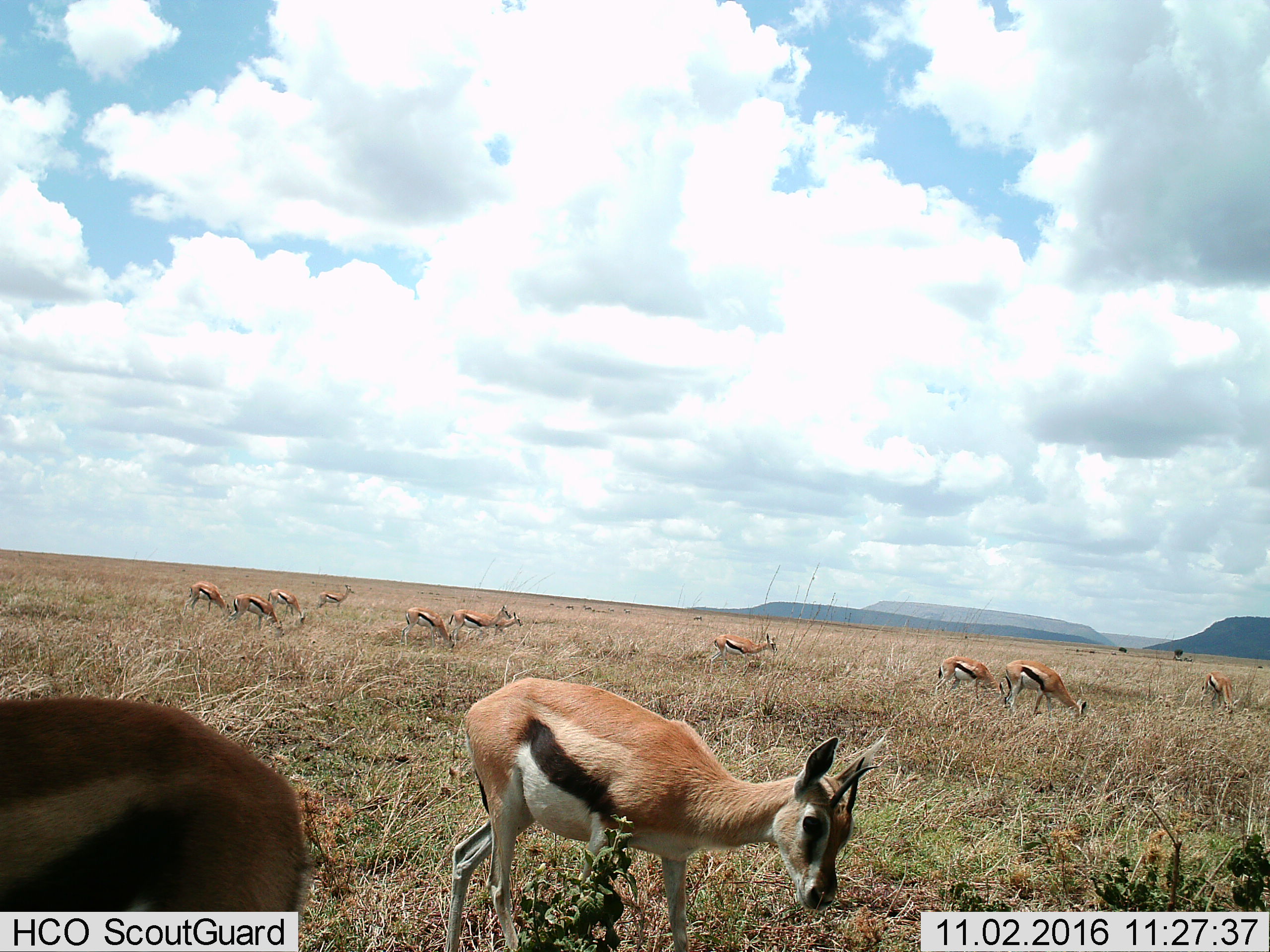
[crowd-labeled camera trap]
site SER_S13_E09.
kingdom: Animalia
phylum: Chordata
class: Mammalia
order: Artiodactyla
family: Bovidae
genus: Eudorcas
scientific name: Eudorcas thomsonii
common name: thomson's gazelle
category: gazellethomsons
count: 11-50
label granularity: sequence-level